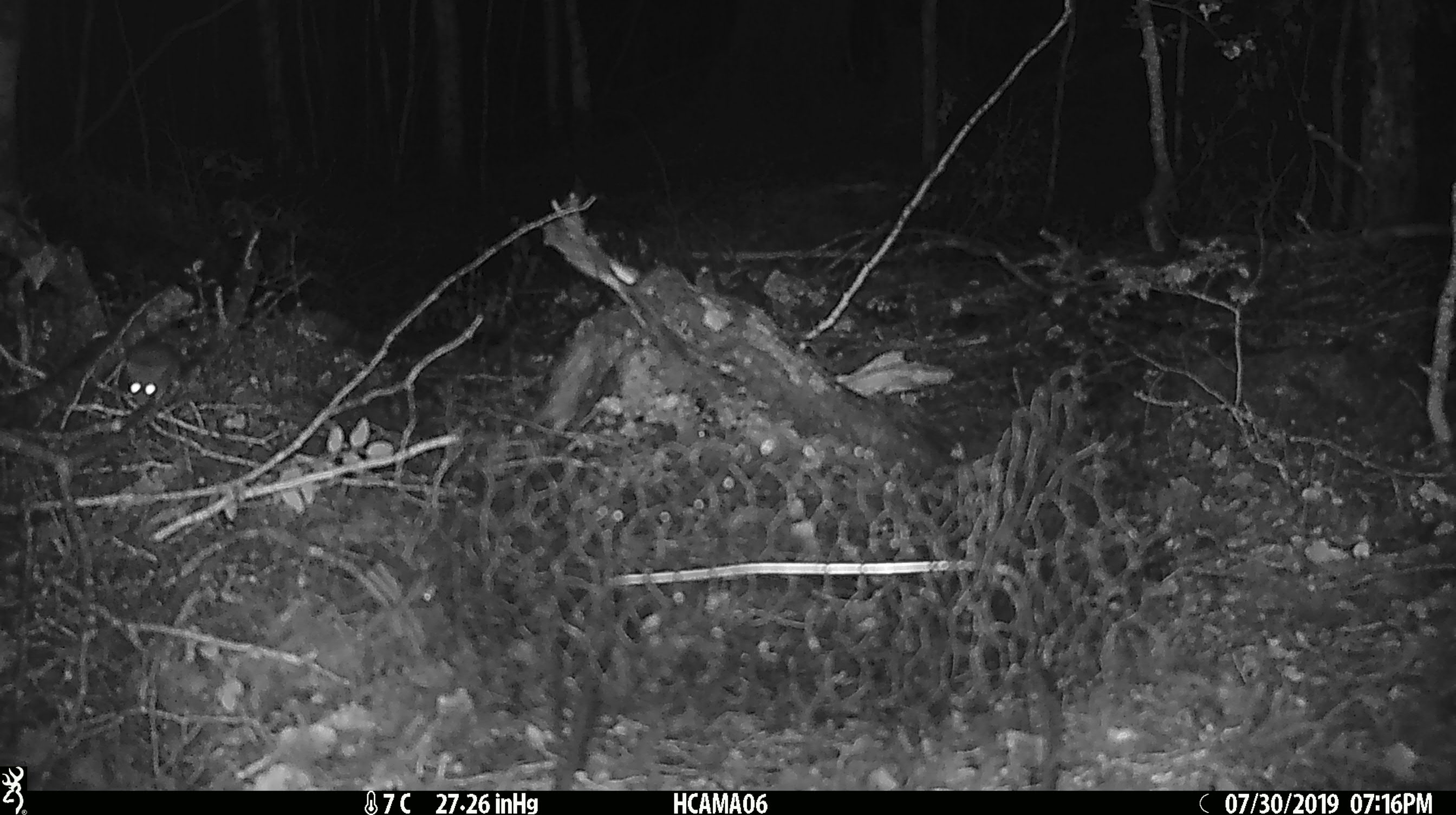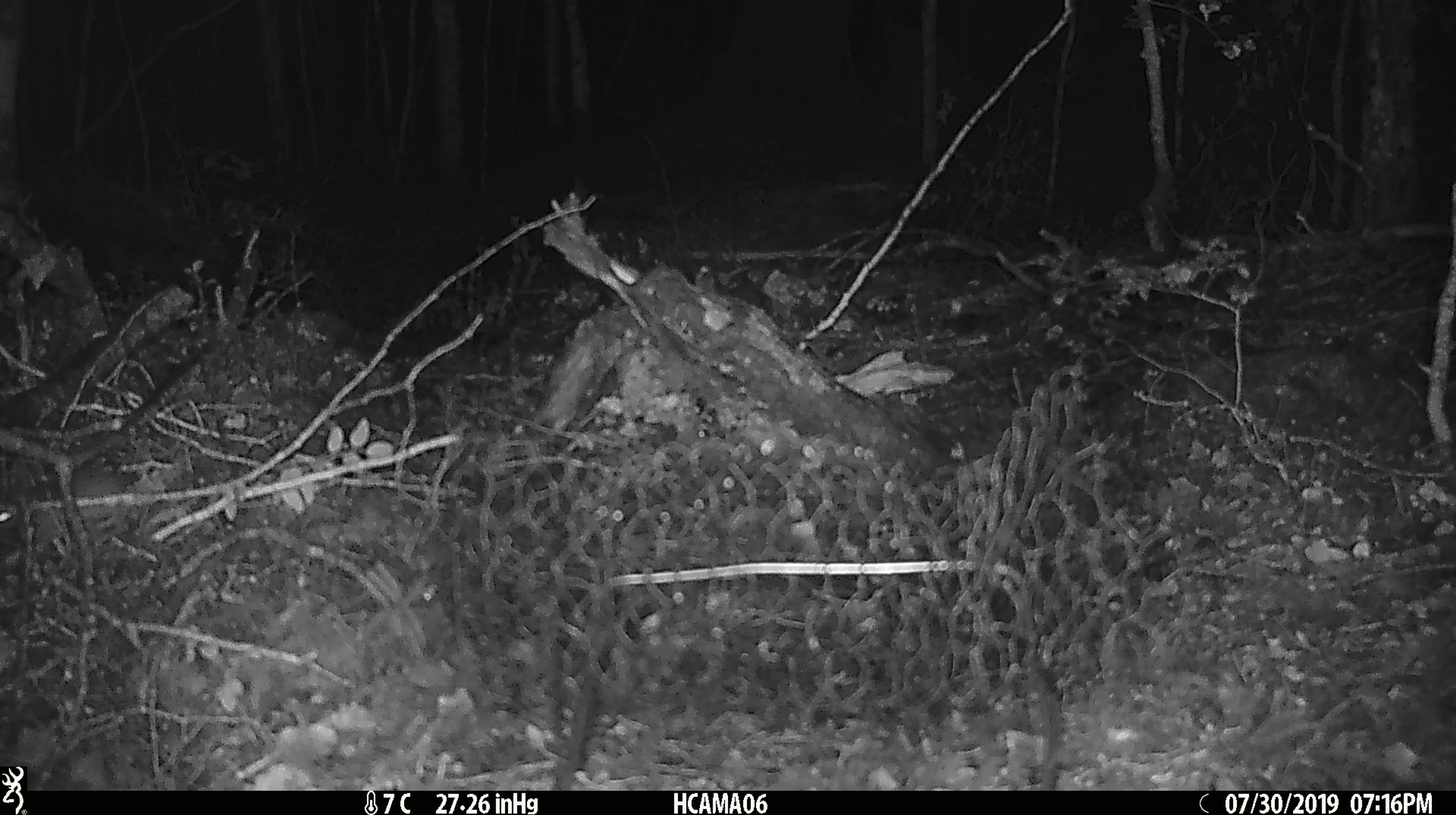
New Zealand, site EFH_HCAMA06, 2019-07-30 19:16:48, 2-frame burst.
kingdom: Animalia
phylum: Chordata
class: Mammalia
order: Rodentia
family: Muridae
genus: Rattus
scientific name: Rattus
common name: rat